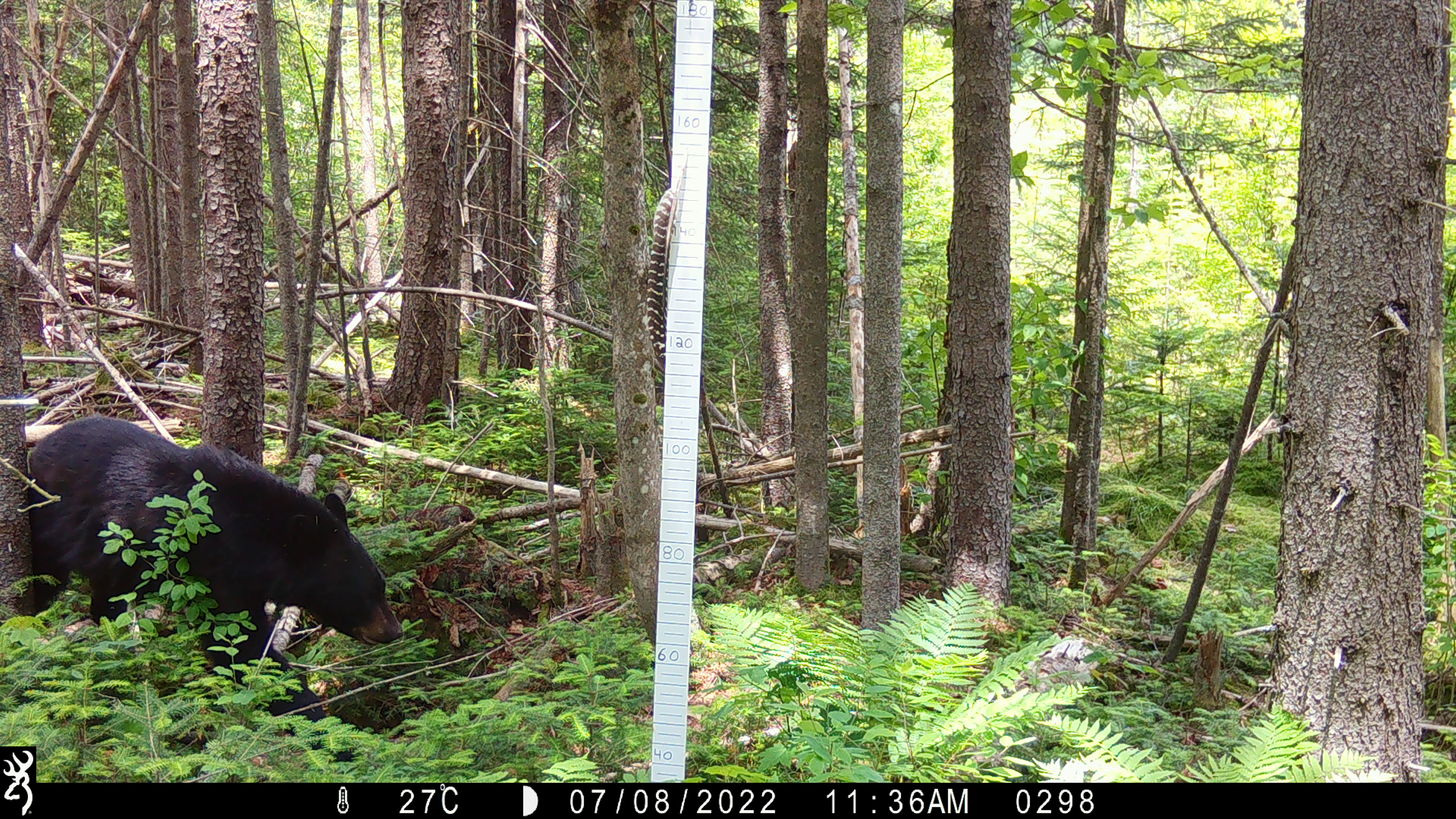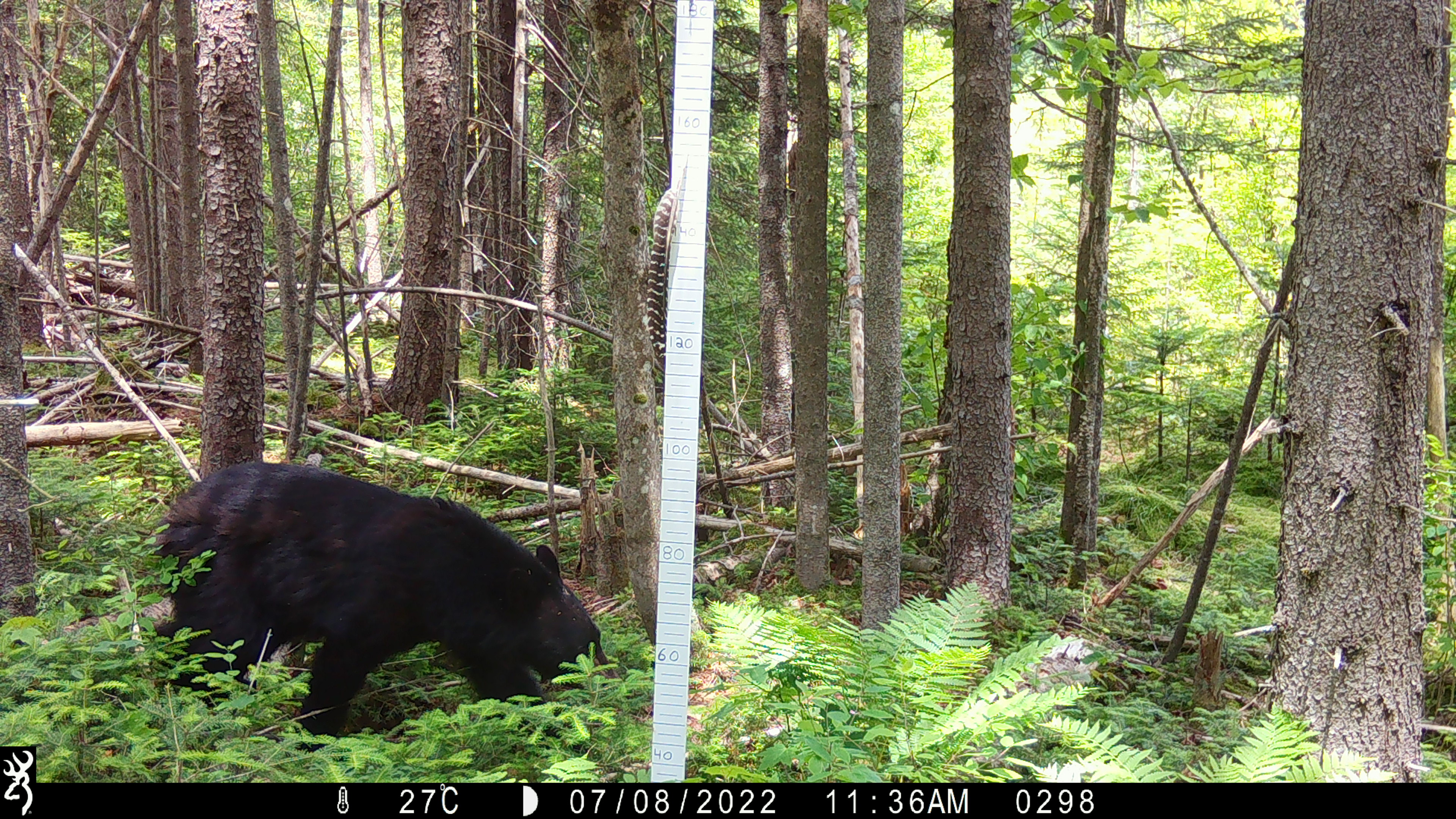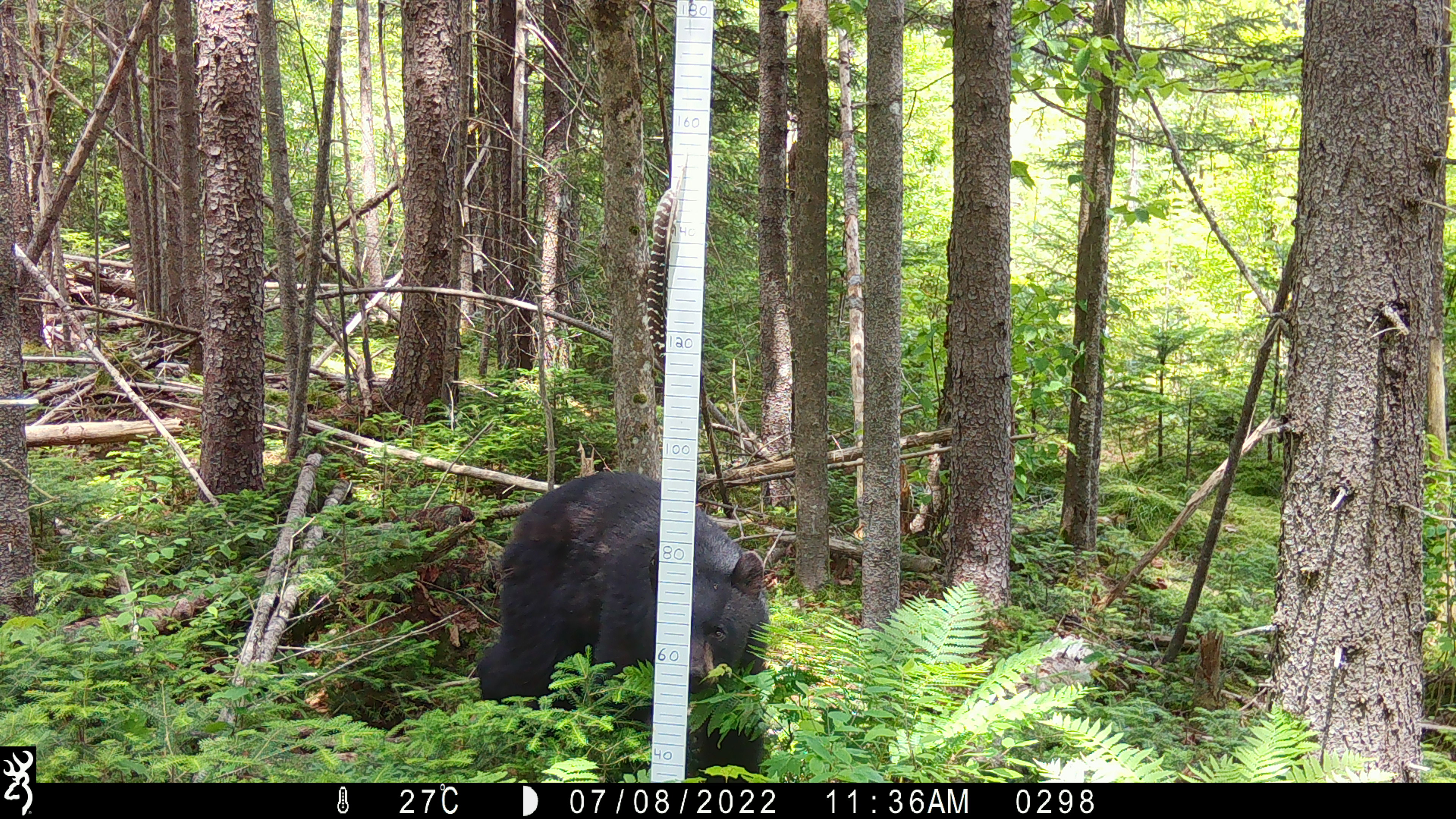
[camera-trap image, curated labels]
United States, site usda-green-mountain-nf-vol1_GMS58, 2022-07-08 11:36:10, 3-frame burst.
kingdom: Animalia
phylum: Chordata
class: Mammalia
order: Carnivora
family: Ursidae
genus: Ursus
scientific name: Ursus americanus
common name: black bear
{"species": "black bear (Ursus americanus)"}